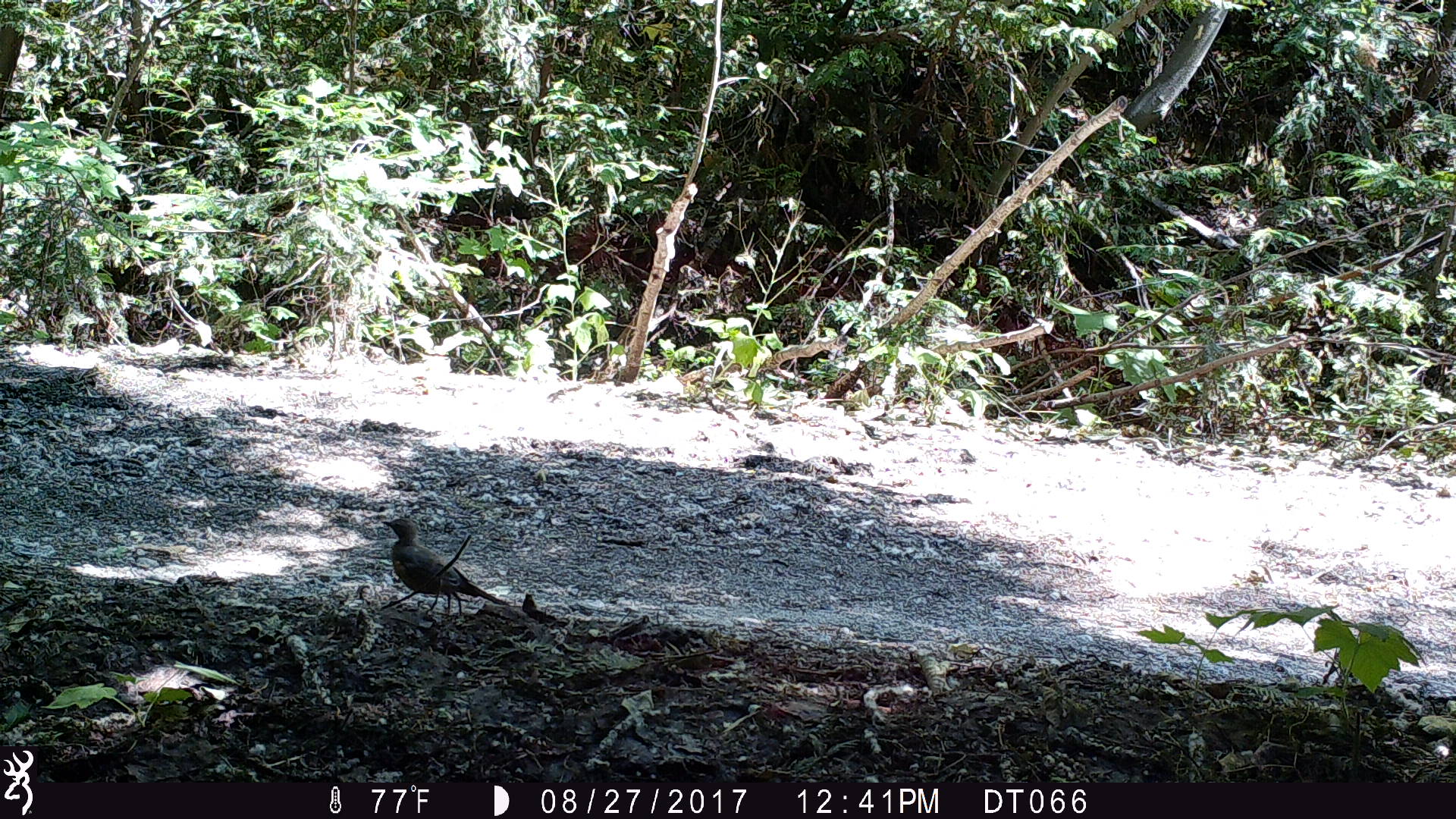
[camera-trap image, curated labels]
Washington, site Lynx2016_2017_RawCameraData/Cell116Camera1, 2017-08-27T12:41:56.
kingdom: Animalia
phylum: Chordata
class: Aves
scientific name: Aves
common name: birds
Aves (birds). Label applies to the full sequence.